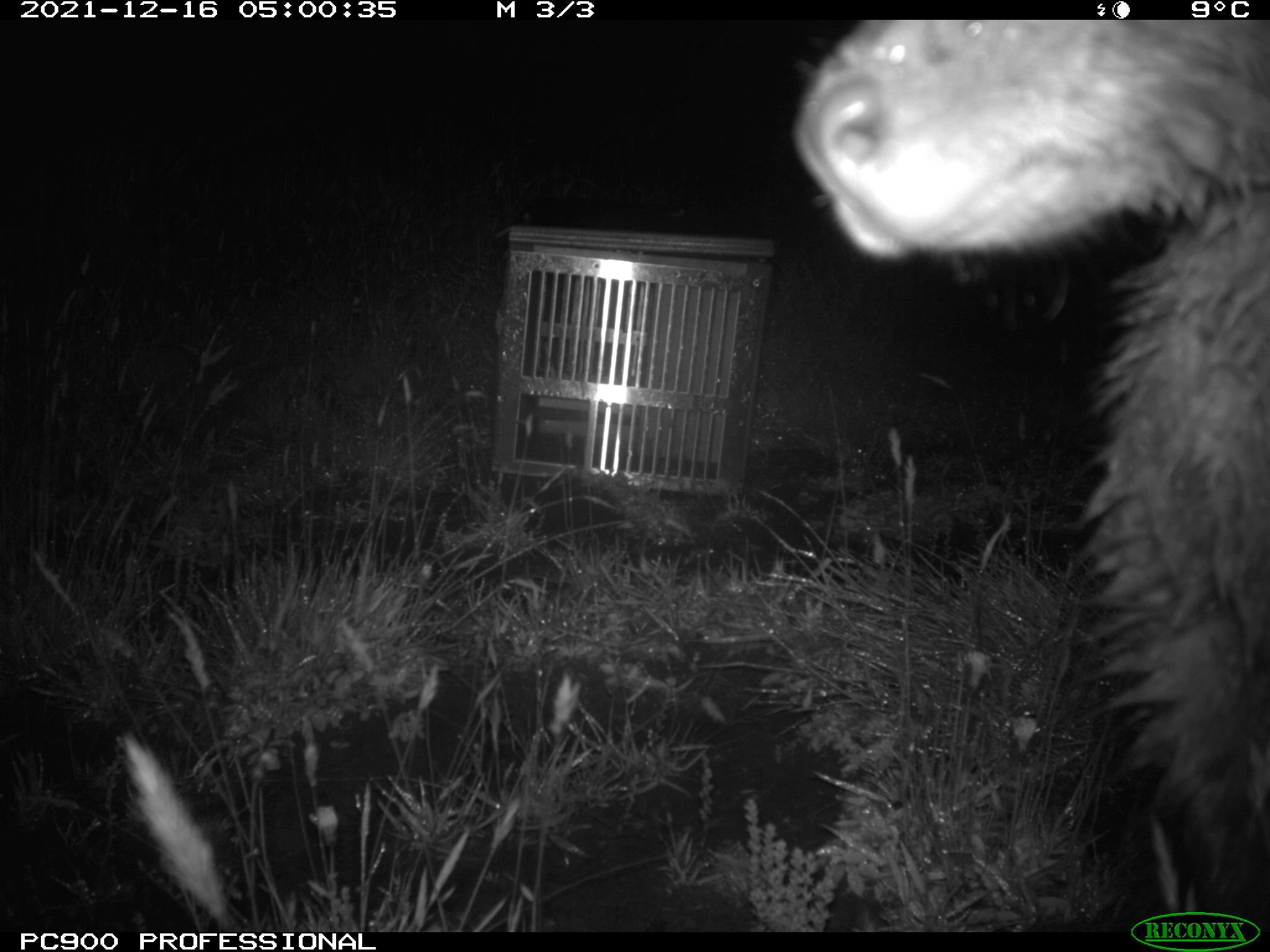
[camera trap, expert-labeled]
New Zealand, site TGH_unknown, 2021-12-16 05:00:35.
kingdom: Animalia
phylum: Chordata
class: Mammalia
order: Diprotodontia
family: Macropodidae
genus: Notamacropus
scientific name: Notamacropus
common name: wallaby